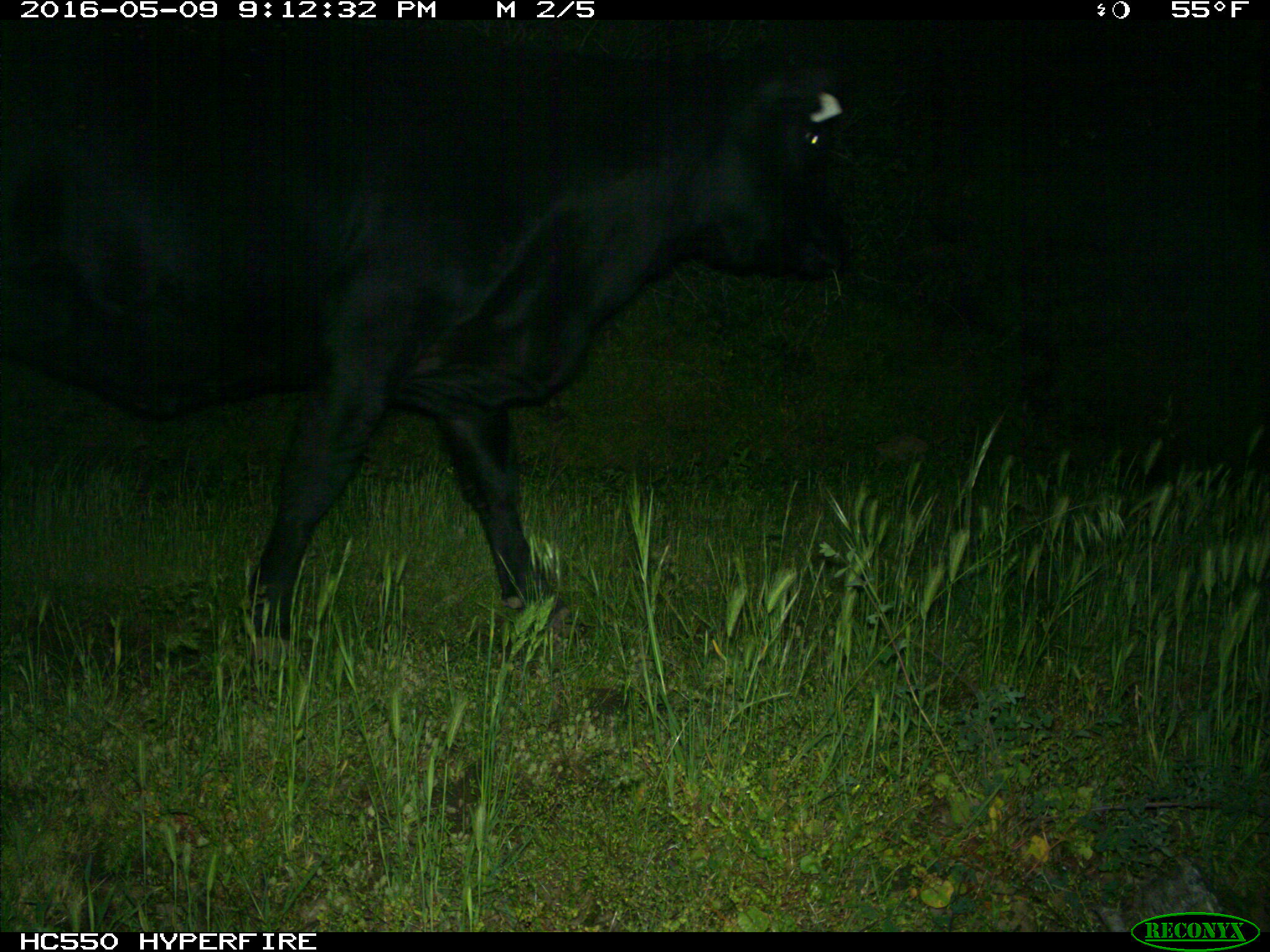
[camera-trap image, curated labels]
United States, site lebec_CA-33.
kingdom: Animalia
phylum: Chordata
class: Mammalia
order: Artiodactyla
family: Bovidae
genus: Bos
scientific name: Bos taurus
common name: domestic cow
Bos taurus (domestic cow).